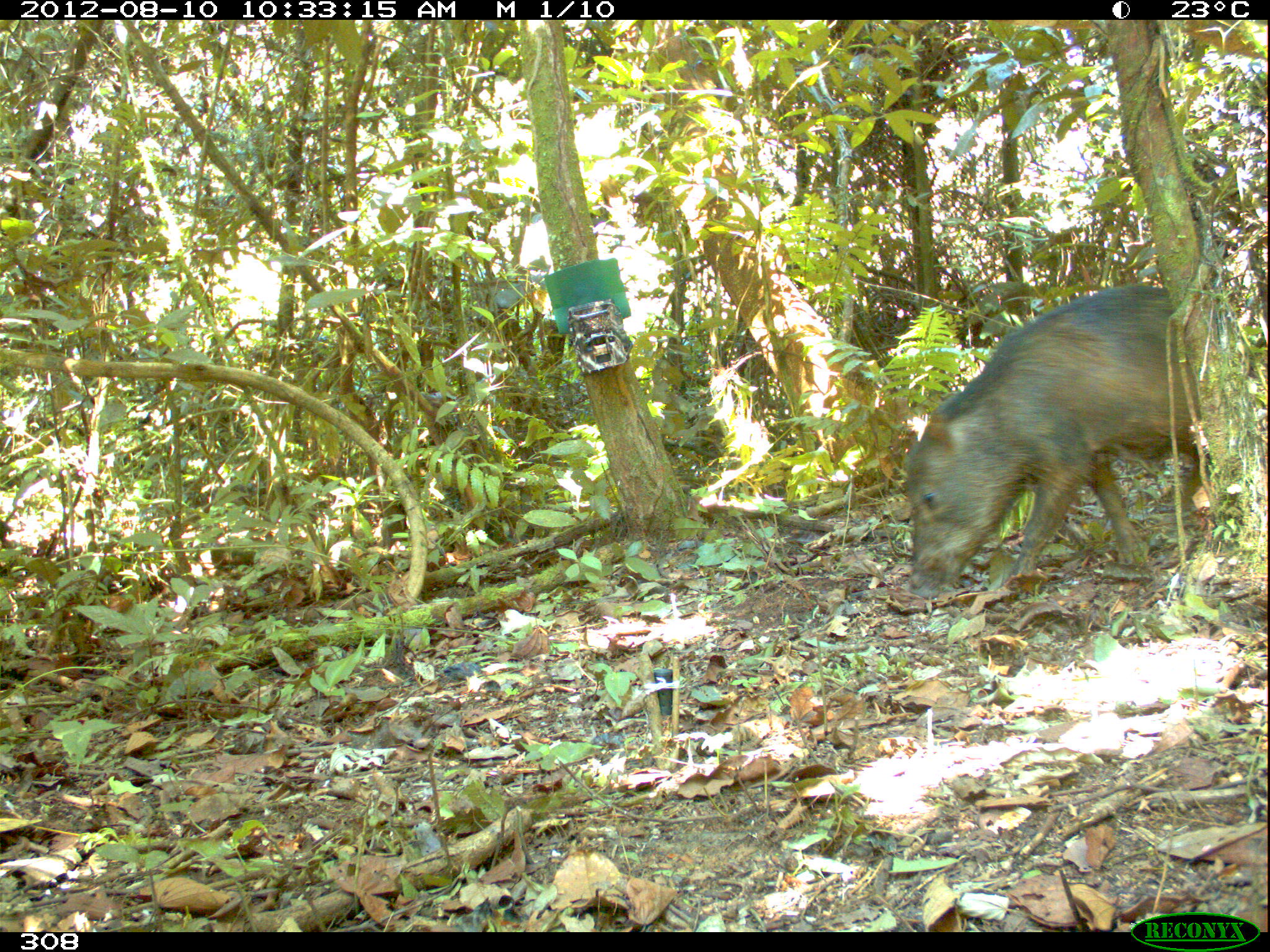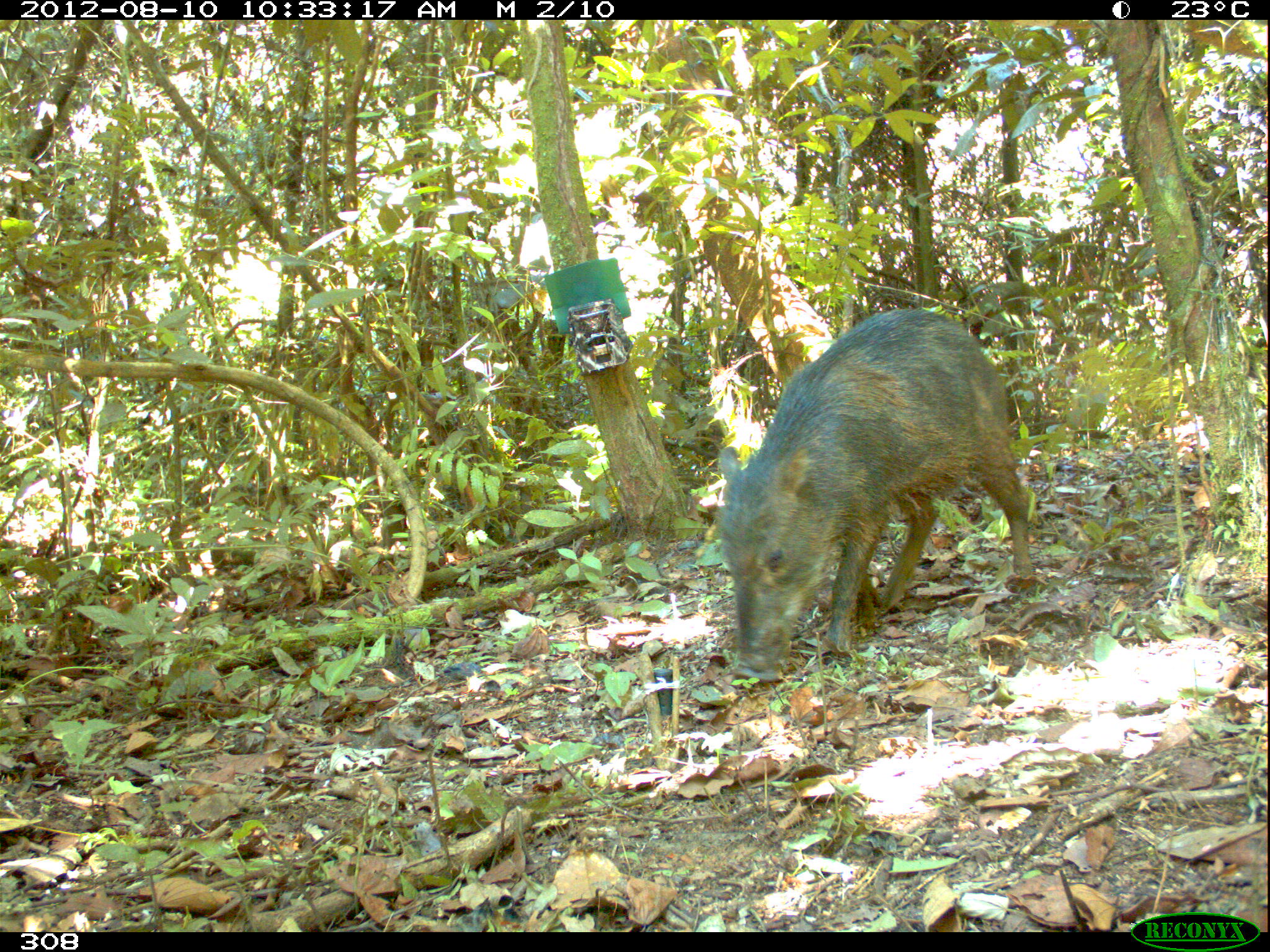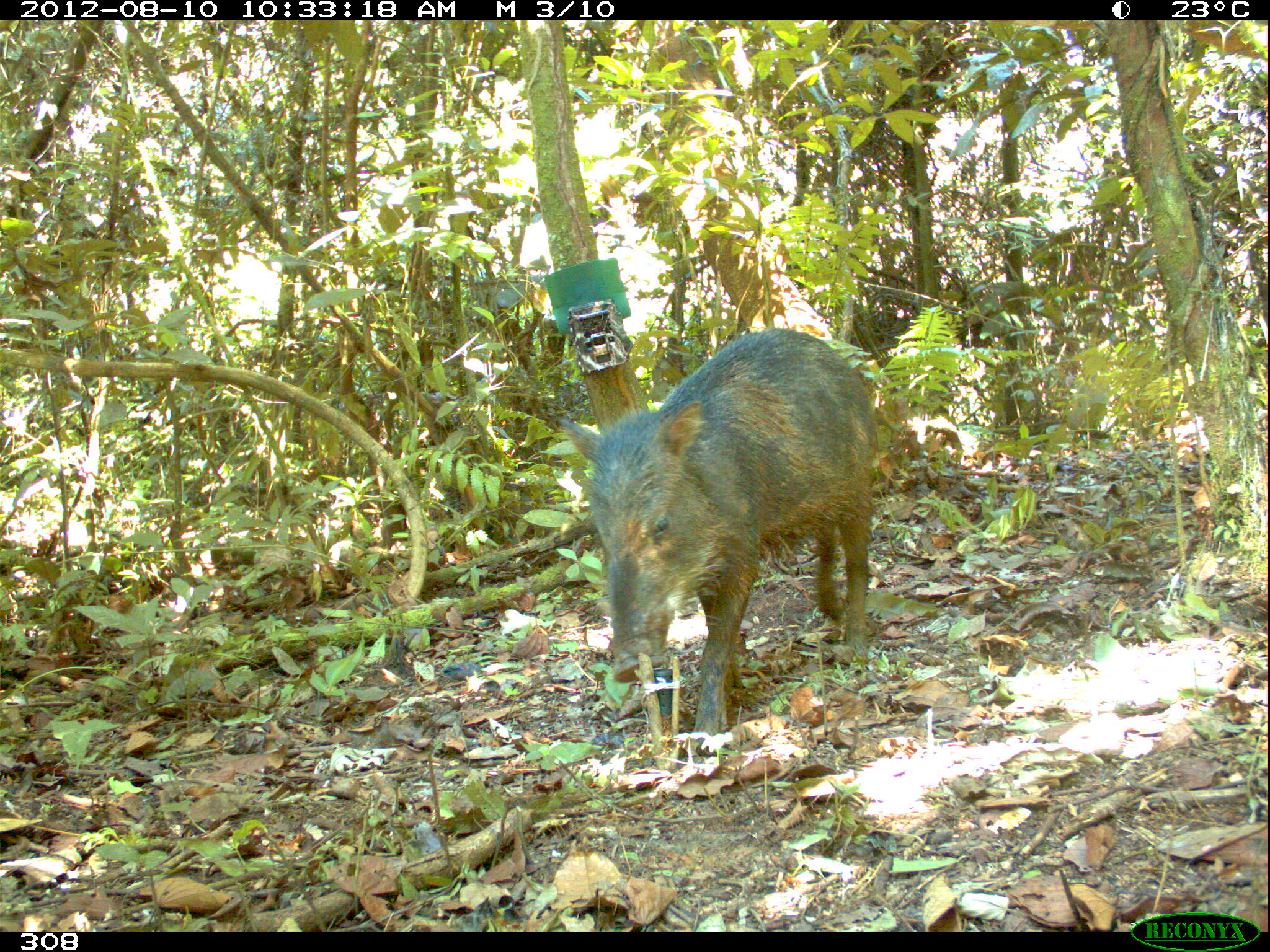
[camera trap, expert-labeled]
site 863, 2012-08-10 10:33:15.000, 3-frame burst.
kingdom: Animalia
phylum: Chordata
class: Mammalia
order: Artiodactyla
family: Tayassuidae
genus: Tayassu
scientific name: Tayassu pecari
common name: white-lipped peccary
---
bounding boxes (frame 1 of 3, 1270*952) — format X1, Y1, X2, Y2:
tayassu pecari: 900, 283, 1203, 598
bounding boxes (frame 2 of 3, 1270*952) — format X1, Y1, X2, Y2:
tayassu pecari: 721, 308, 1040, 686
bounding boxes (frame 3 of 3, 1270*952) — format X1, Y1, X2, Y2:
tayassu pecari: 556, 328, 882, 757